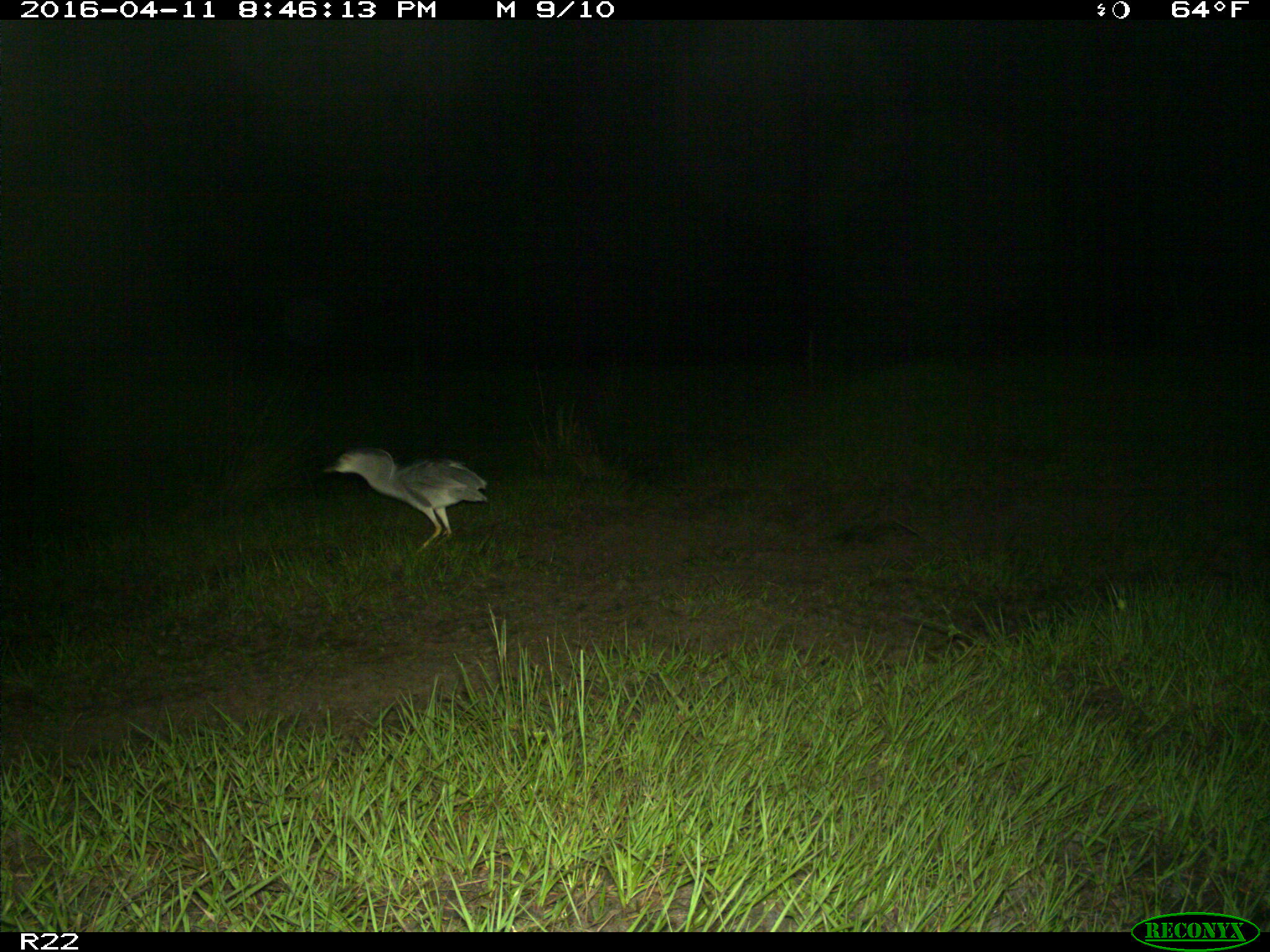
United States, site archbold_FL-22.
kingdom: Animalia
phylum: Chordata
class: Aves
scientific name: Aves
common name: birds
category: unidentified bird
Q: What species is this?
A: Unidentified bird (birds) (Aves).